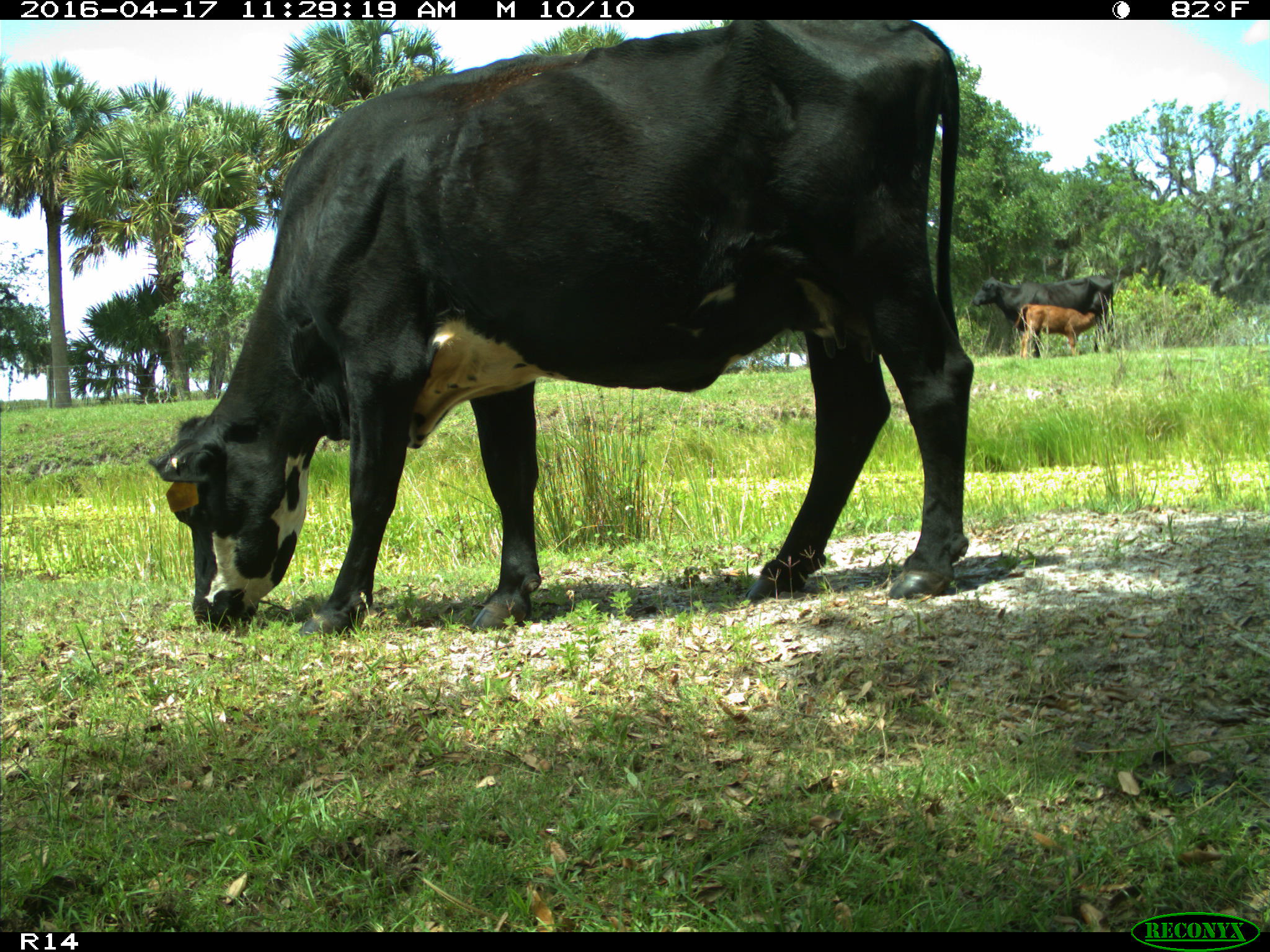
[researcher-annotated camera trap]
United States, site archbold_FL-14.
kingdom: Animalia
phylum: Chordata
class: Mammalia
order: Artiodactyla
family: Bovidae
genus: Bos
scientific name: Bos taurus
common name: domestic cow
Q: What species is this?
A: Bos taurus (domestic cow).